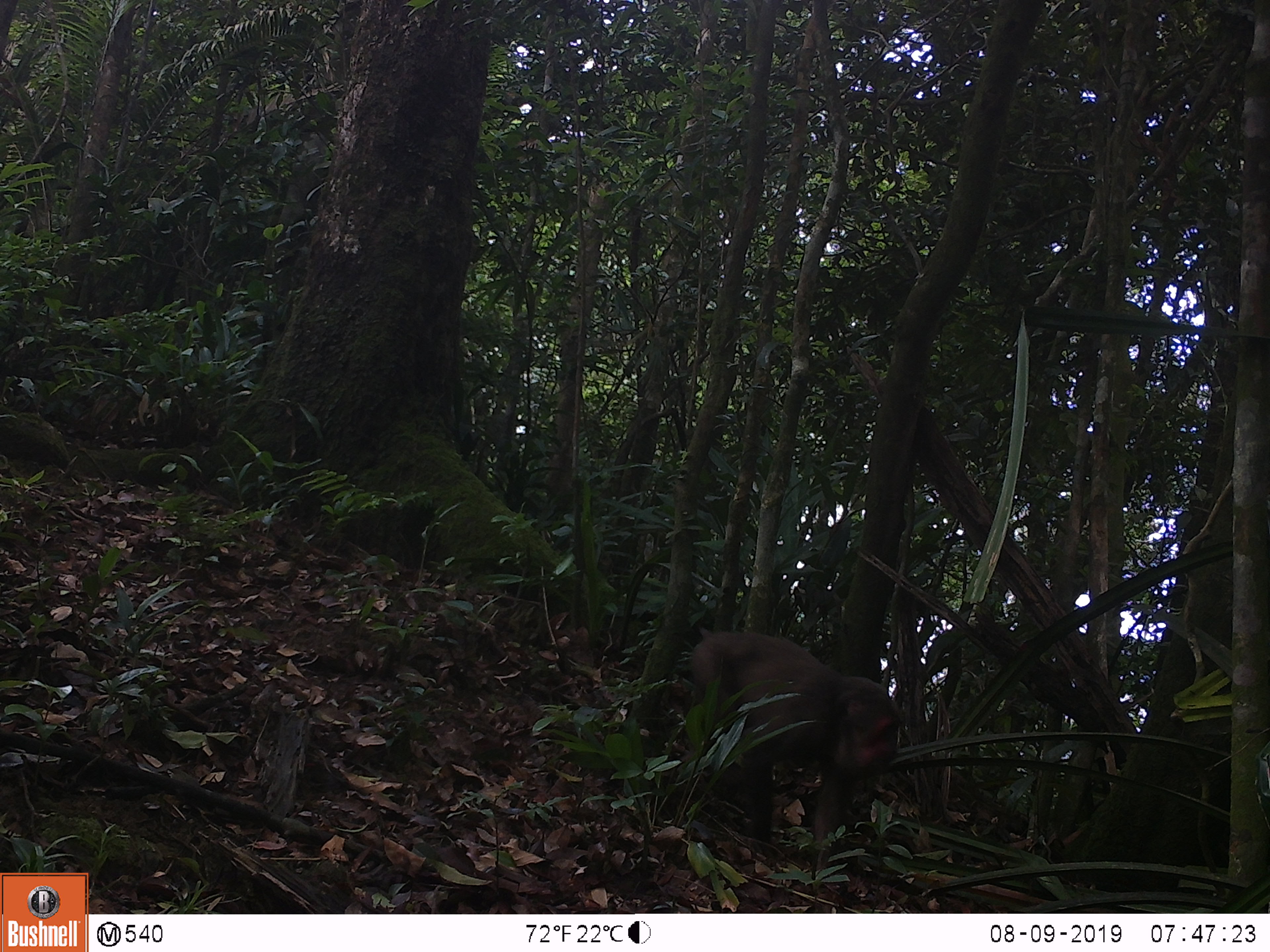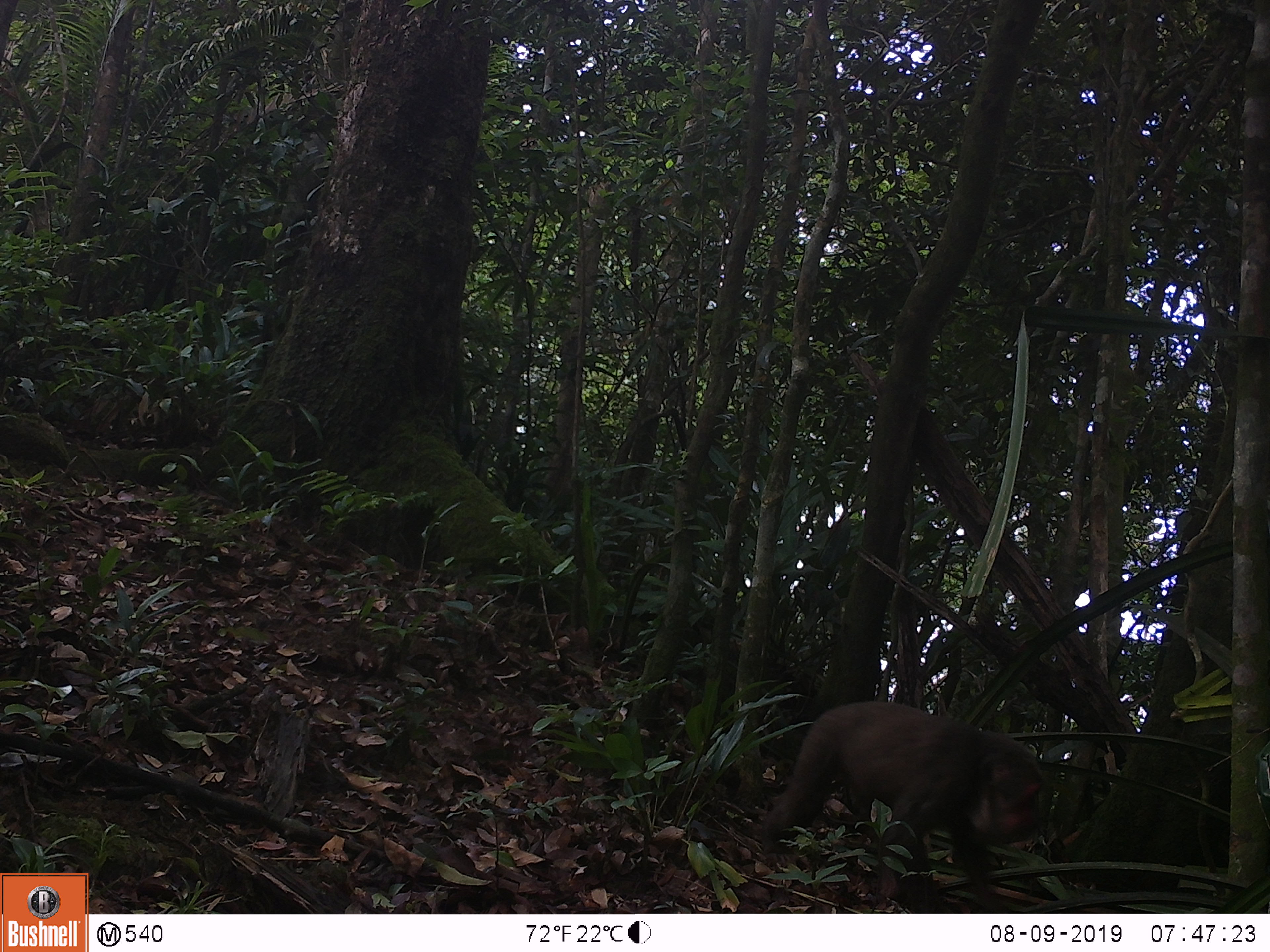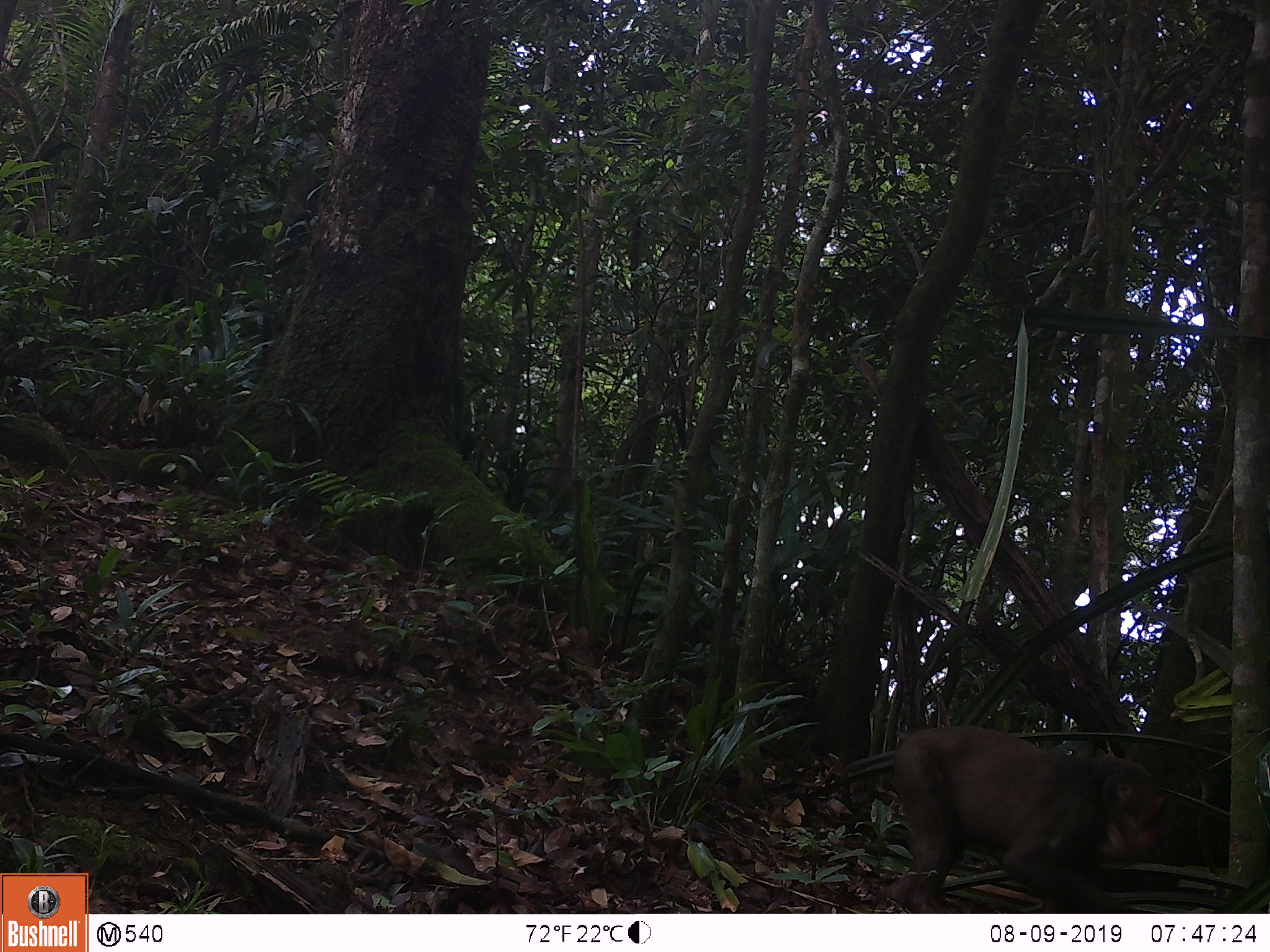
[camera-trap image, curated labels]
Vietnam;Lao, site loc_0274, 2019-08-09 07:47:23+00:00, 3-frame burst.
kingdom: Animalia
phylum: Chordata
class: Mammalia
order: Primates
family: Cercopithecidae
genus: Macaca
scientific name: Macaca arctoides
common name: stump-tailed macaque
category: stump tailed macaque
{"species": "stump tailed macaque (stump-tailed macaque) (Macaca arctoides)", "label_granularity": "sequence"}